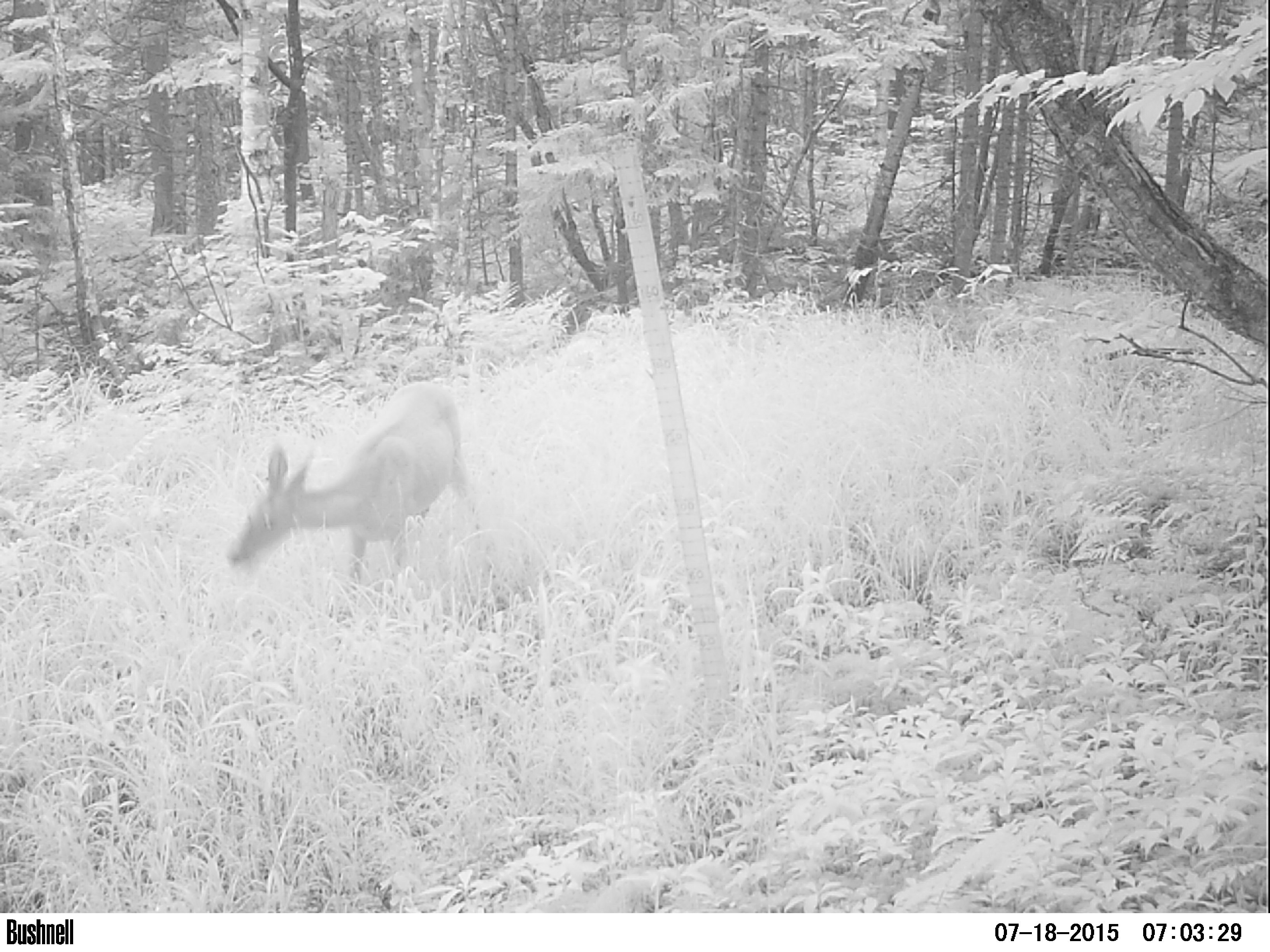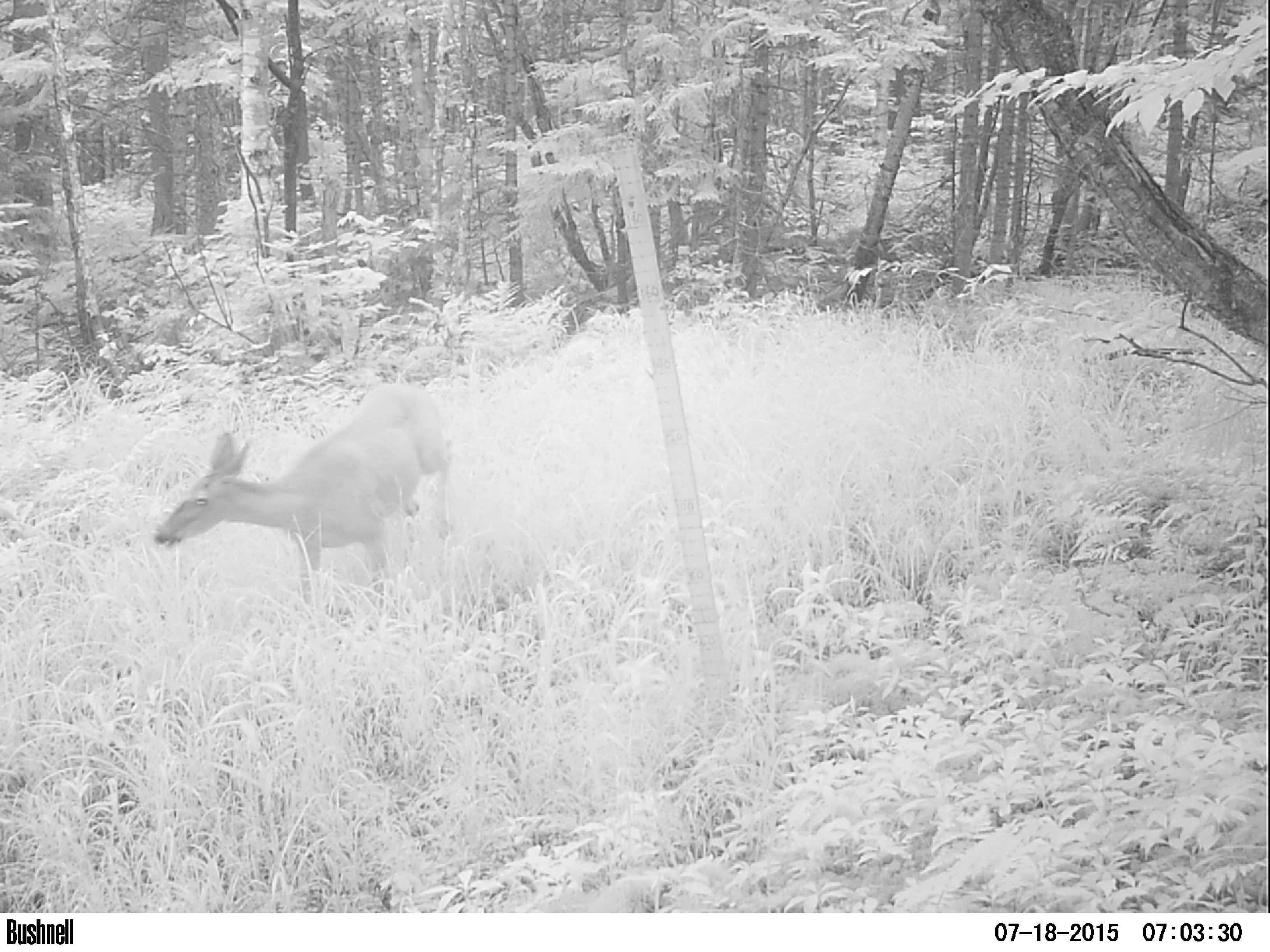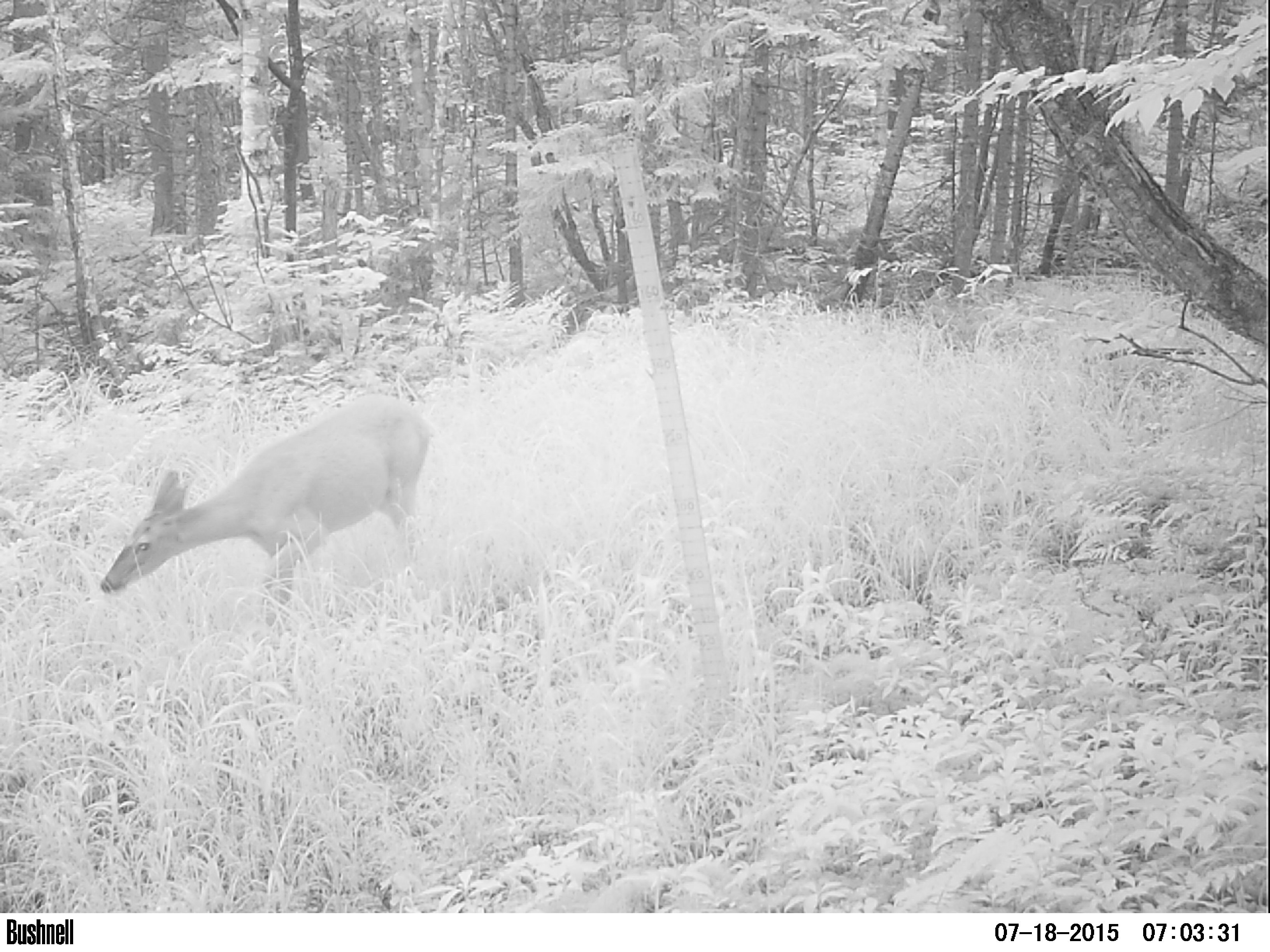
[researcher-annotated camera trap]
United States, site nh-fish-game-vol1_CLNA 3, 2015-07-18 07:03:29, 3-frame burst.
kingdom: Animalia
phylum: Chordata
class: Mammalia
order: Artiodactyla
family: Cervidae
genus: Odocoileus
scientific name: Odocoileus virginianus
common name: white-tailed deer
White-tailed deer (Odocoileus virginianus).